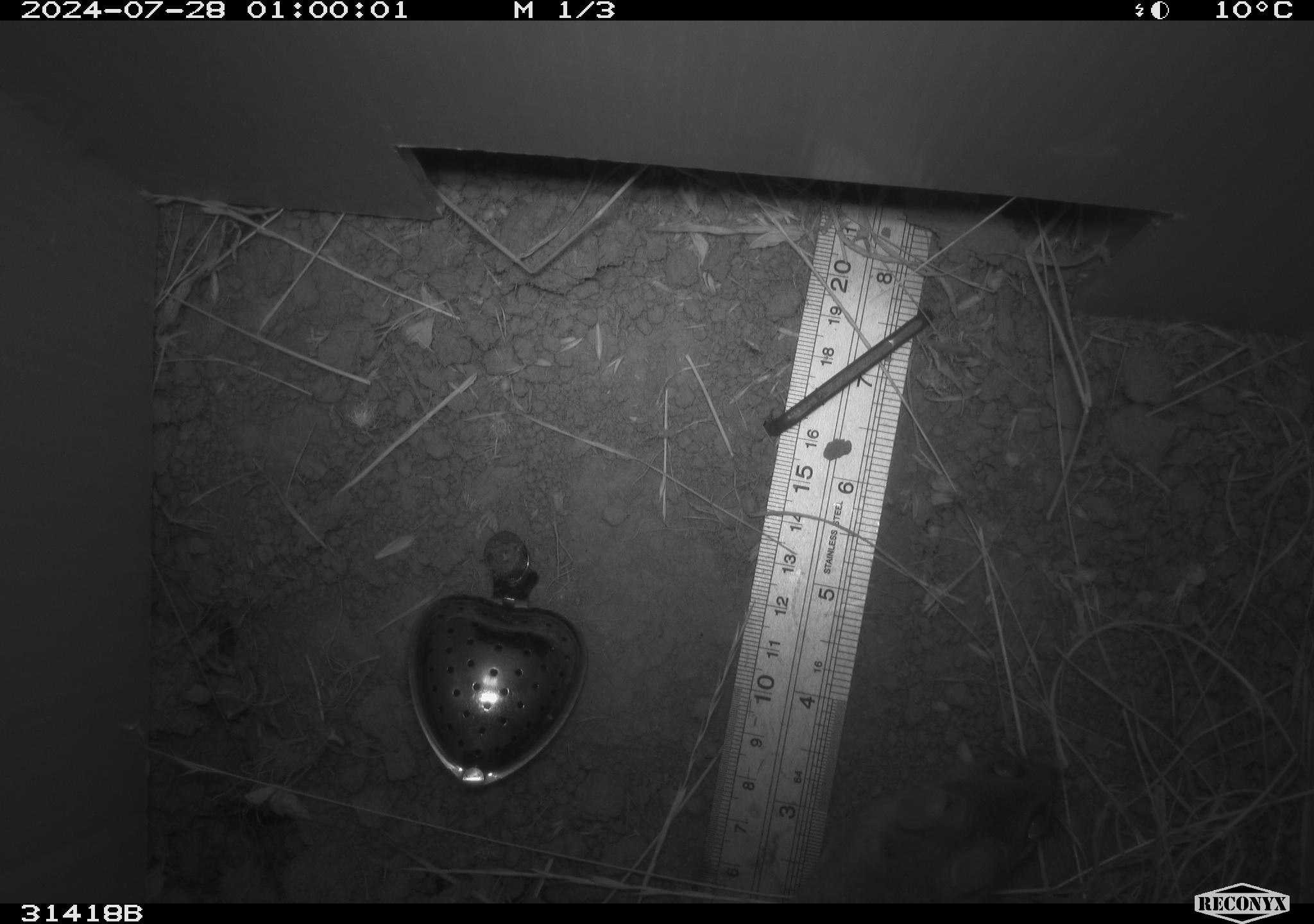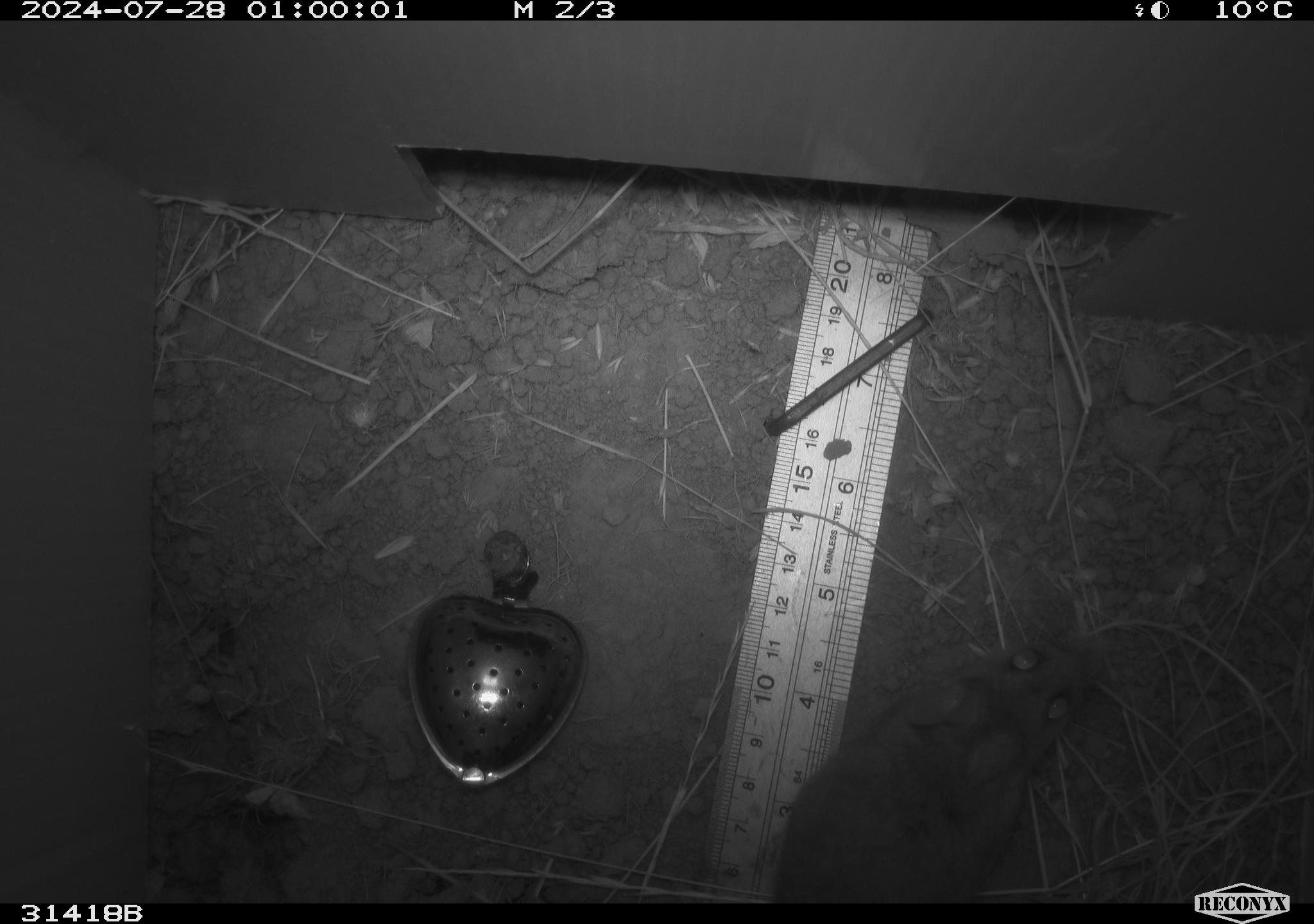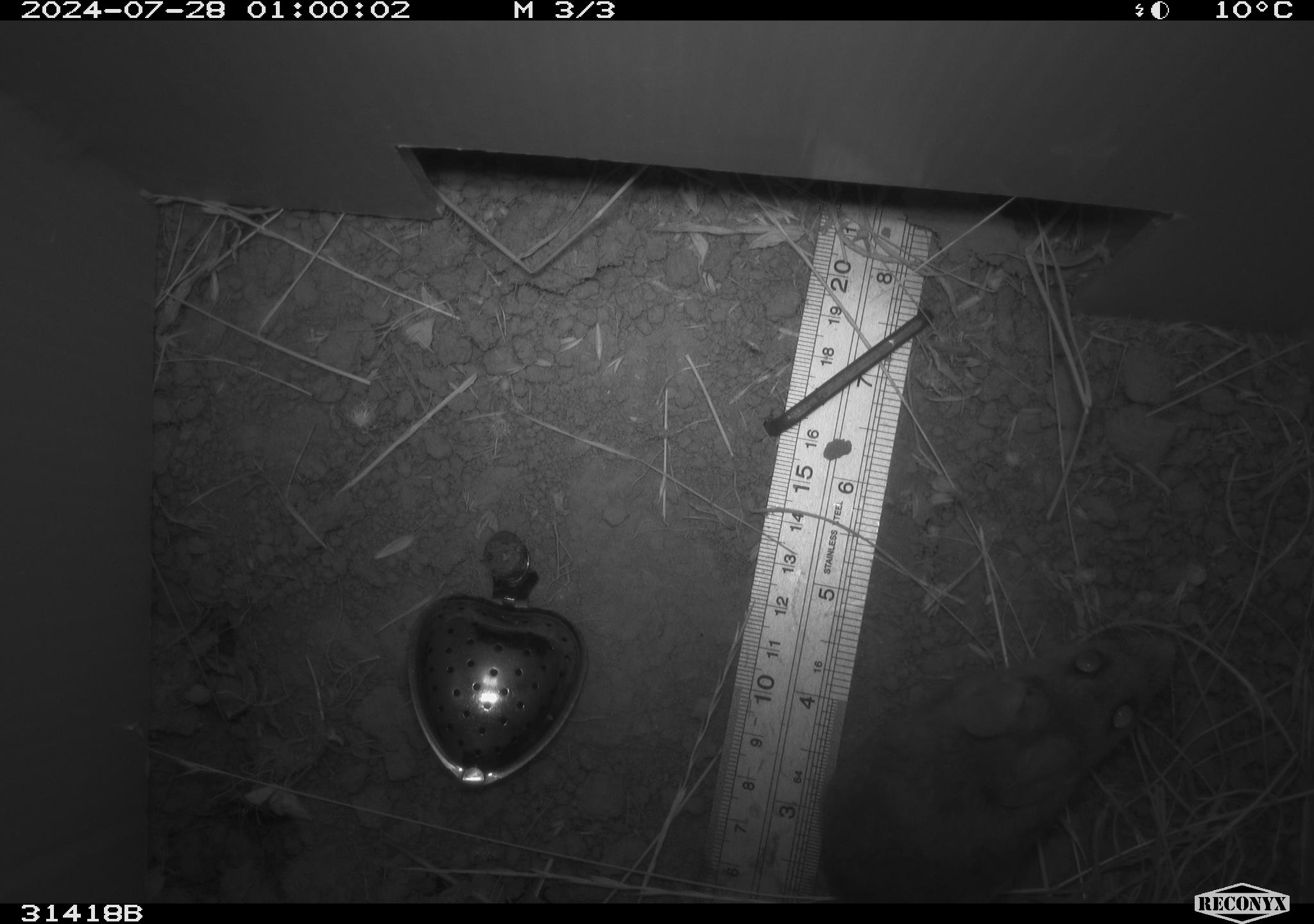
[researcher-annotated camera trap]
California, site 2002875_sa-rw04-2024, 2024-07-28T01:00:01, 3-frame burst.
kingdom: Animalia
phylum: Chordata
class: Mammalia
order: Rodentia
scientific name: Rodentia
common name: rodent